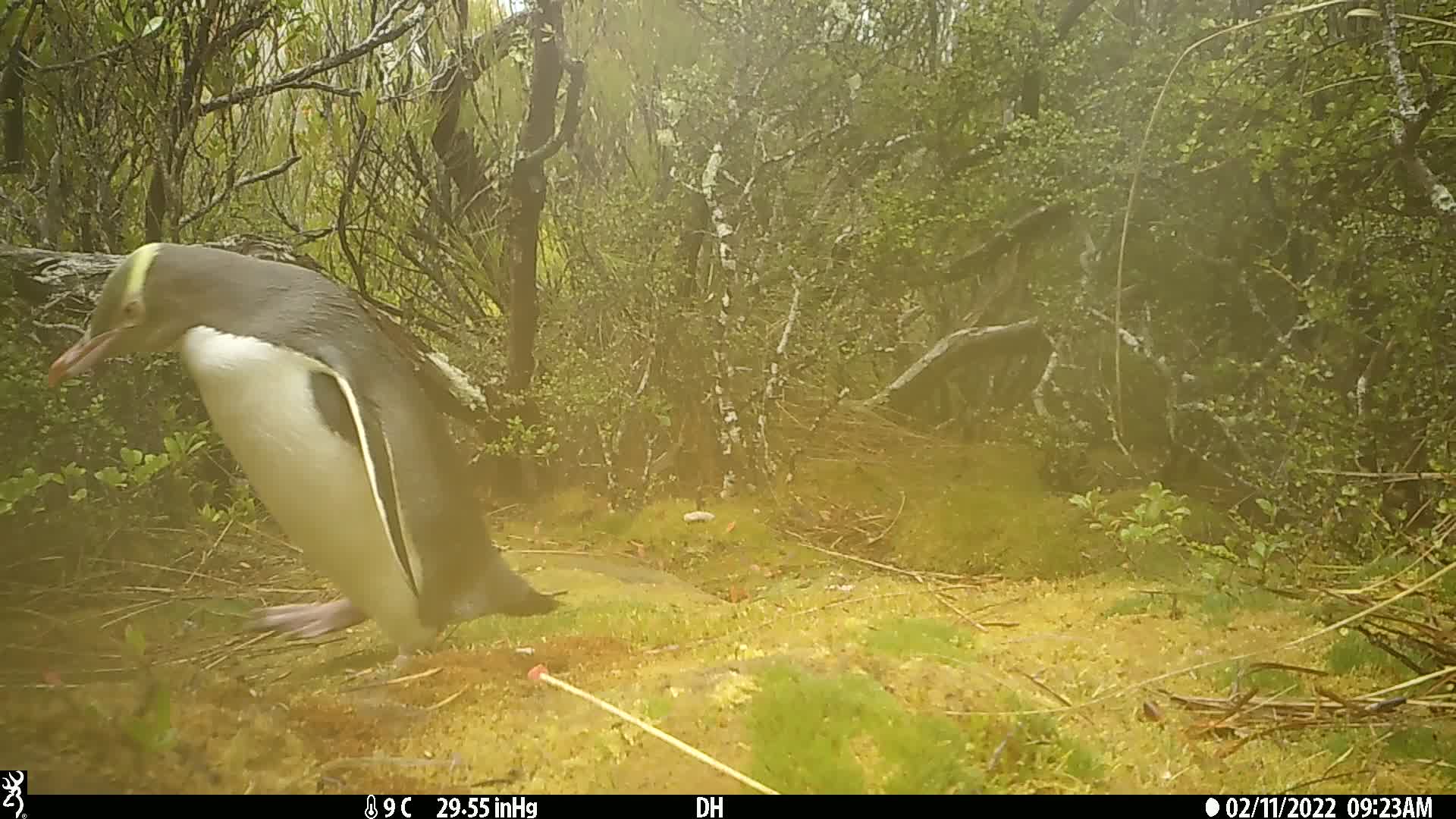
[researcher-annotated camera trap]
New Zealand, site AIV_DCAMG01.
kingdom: Animalia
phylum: Chordata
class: Aves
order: Sphenisciformes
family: Spheniscidae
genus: Megadyptes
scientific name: Megadyptes antipodes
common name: yellow-eyed penguin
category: yellow eyed penguin